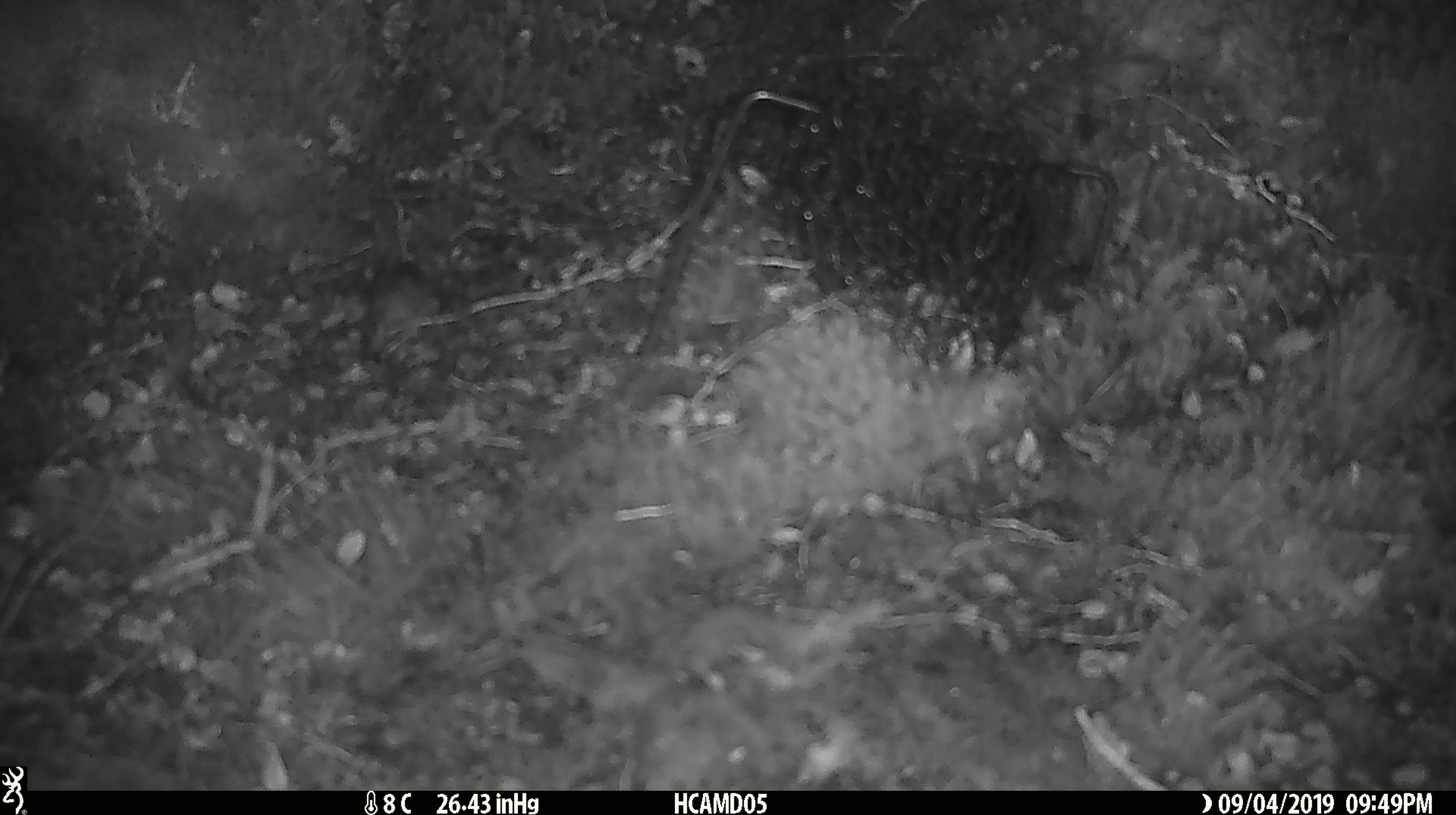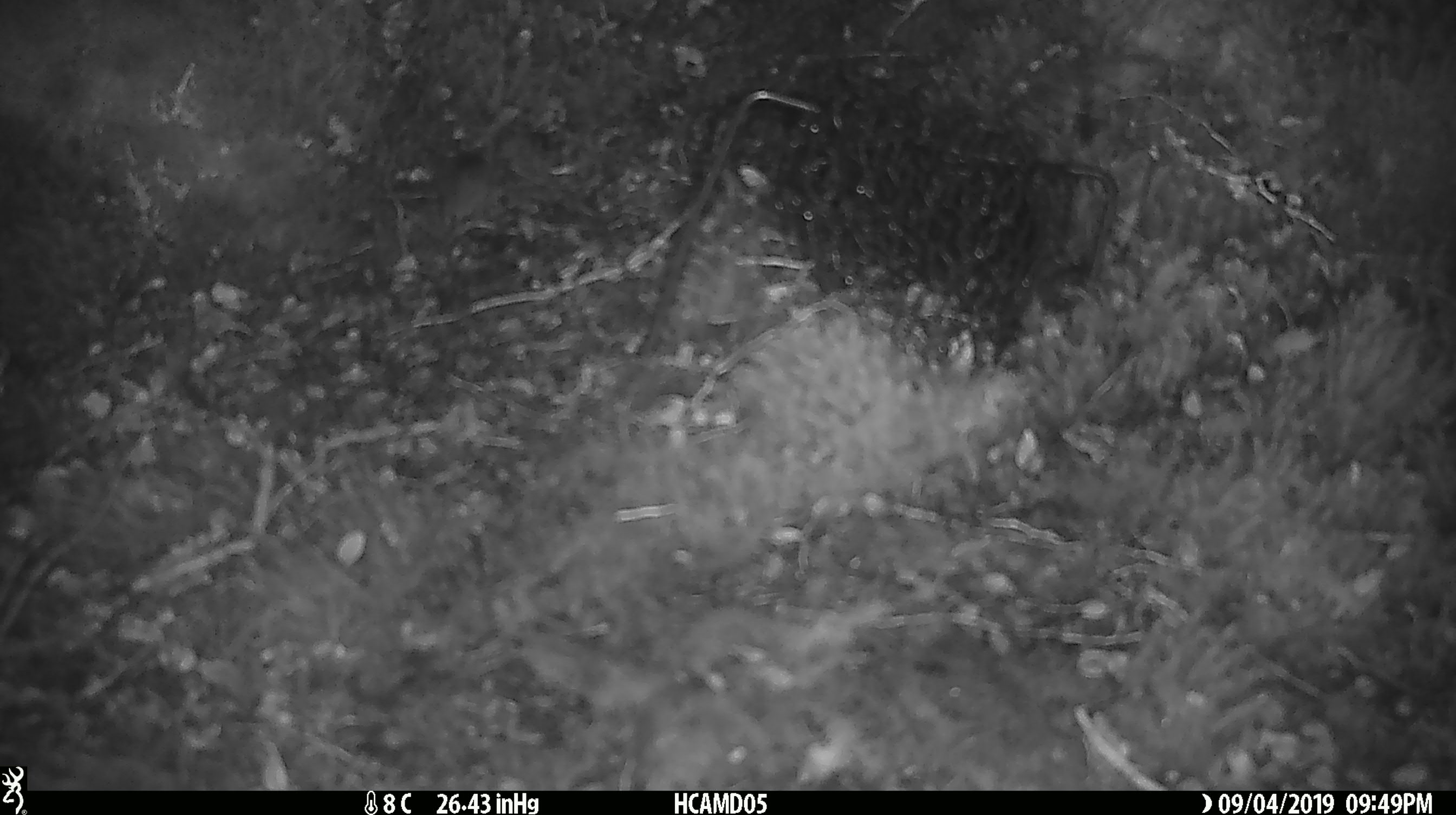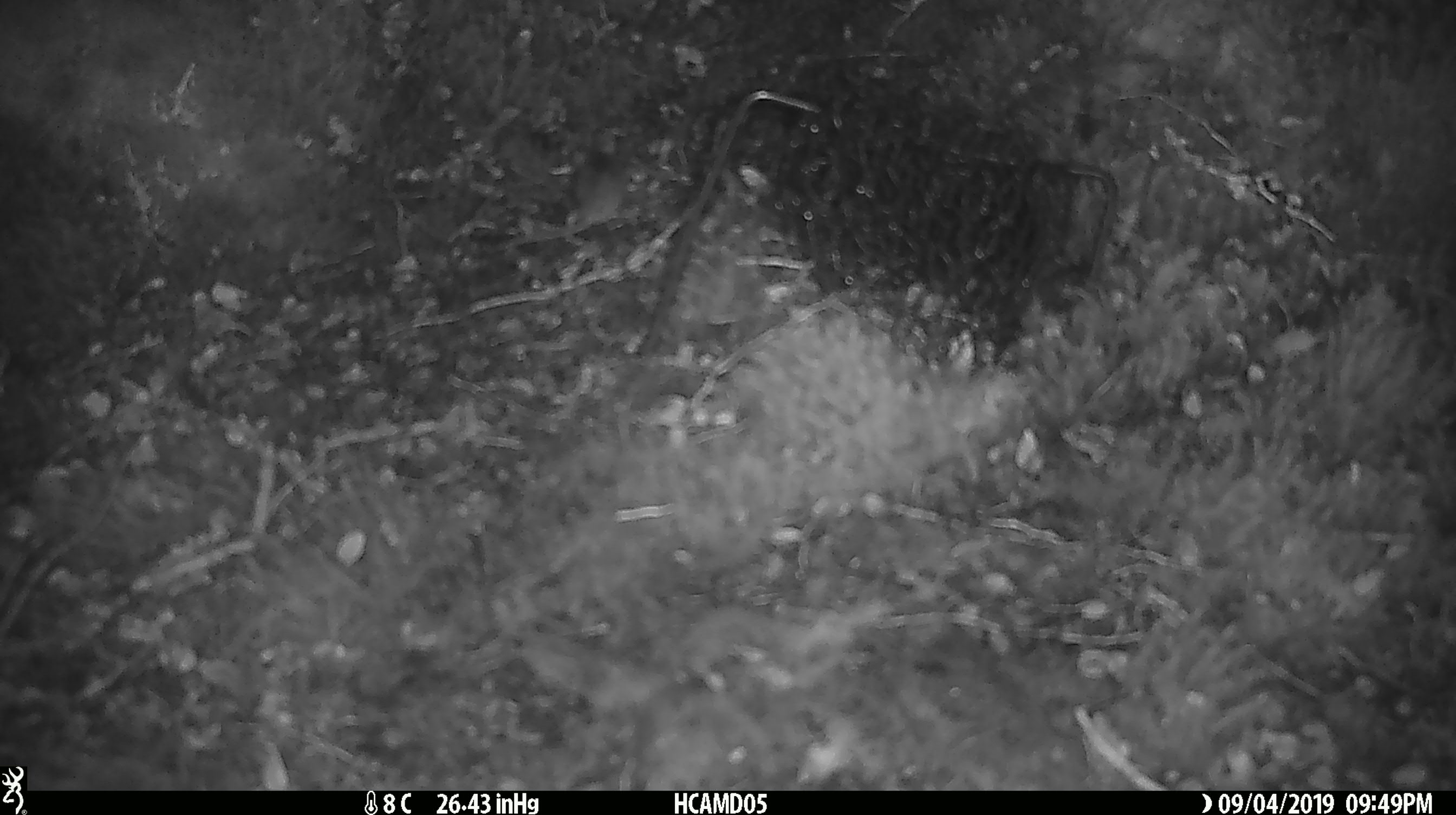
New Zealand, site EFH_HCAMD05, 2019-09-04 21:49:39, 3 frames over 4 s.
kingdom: Animalia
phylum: Chordata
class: Mammalia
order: Rodentia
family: Muridae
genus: Mus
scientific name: Mus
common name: mouse